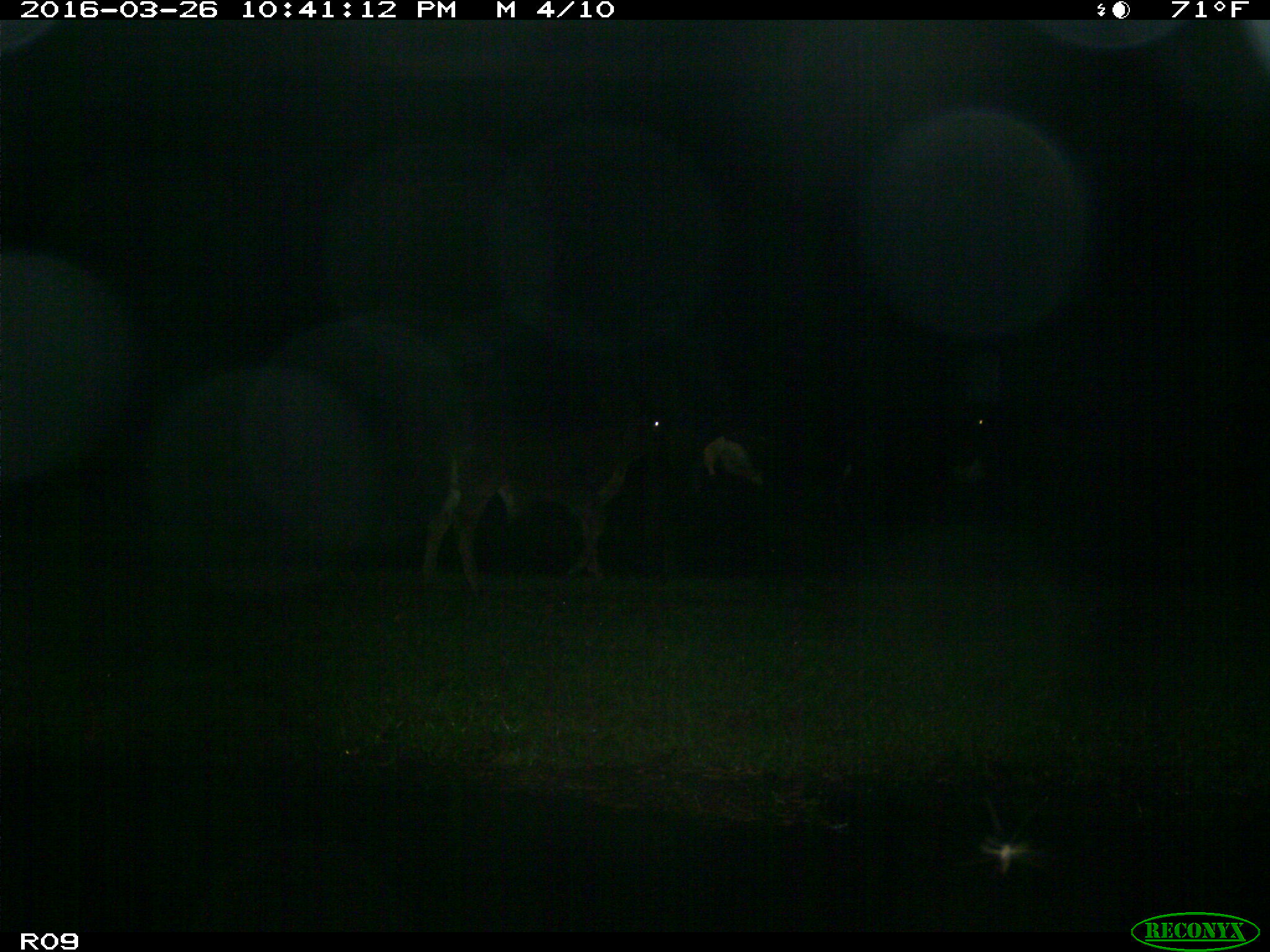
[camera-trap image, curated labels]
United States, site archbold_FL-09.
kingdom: Animalia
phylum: Chordata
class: Mammalia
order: Artiodactyla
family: Bovidae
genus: Bos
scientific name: Bos taurus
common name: domestic cow